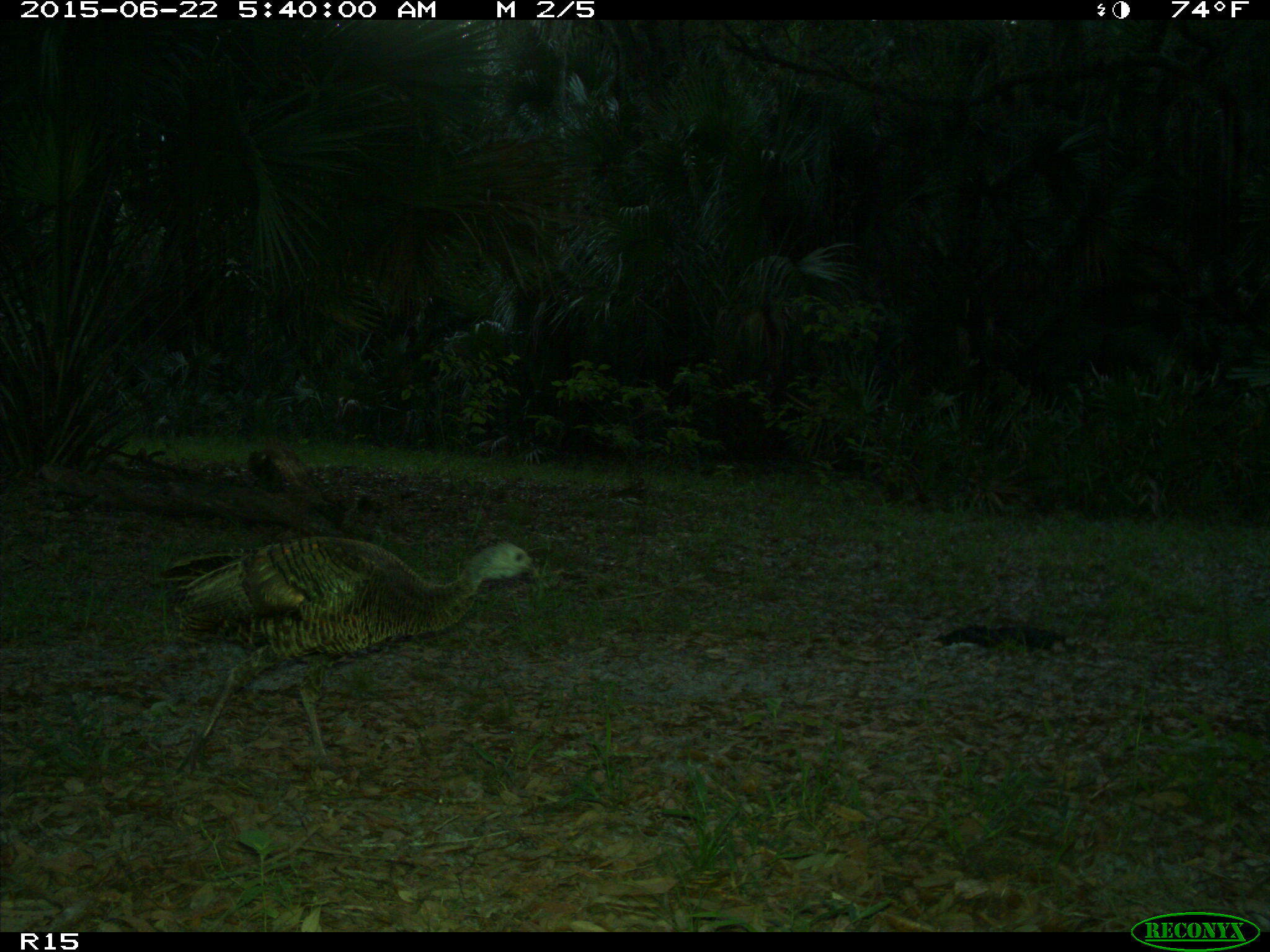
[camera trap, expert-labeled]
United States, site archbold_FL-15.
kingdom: Animalia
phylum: Chordata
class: Aves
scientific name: Aves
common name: birds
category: unidentified bird